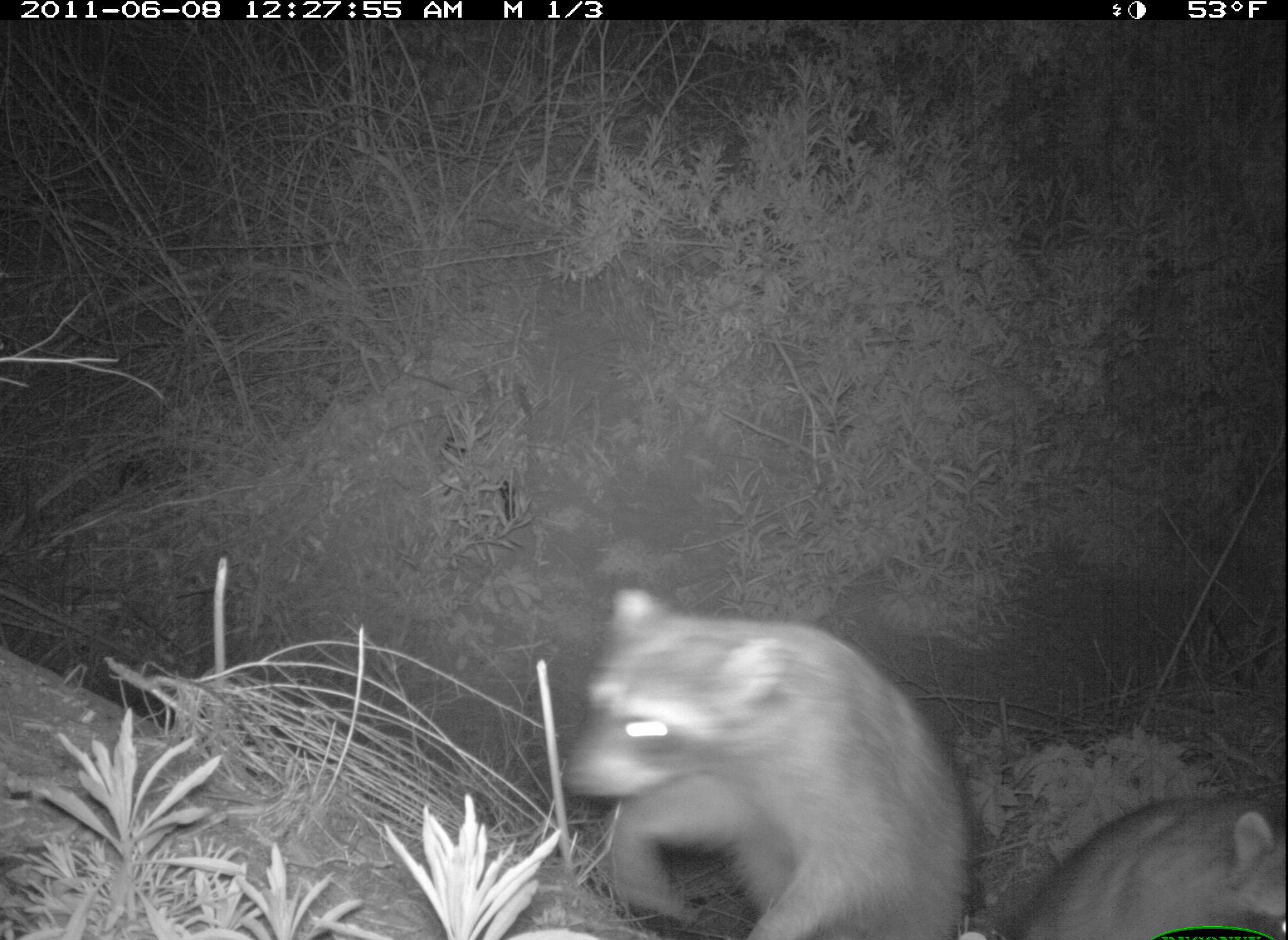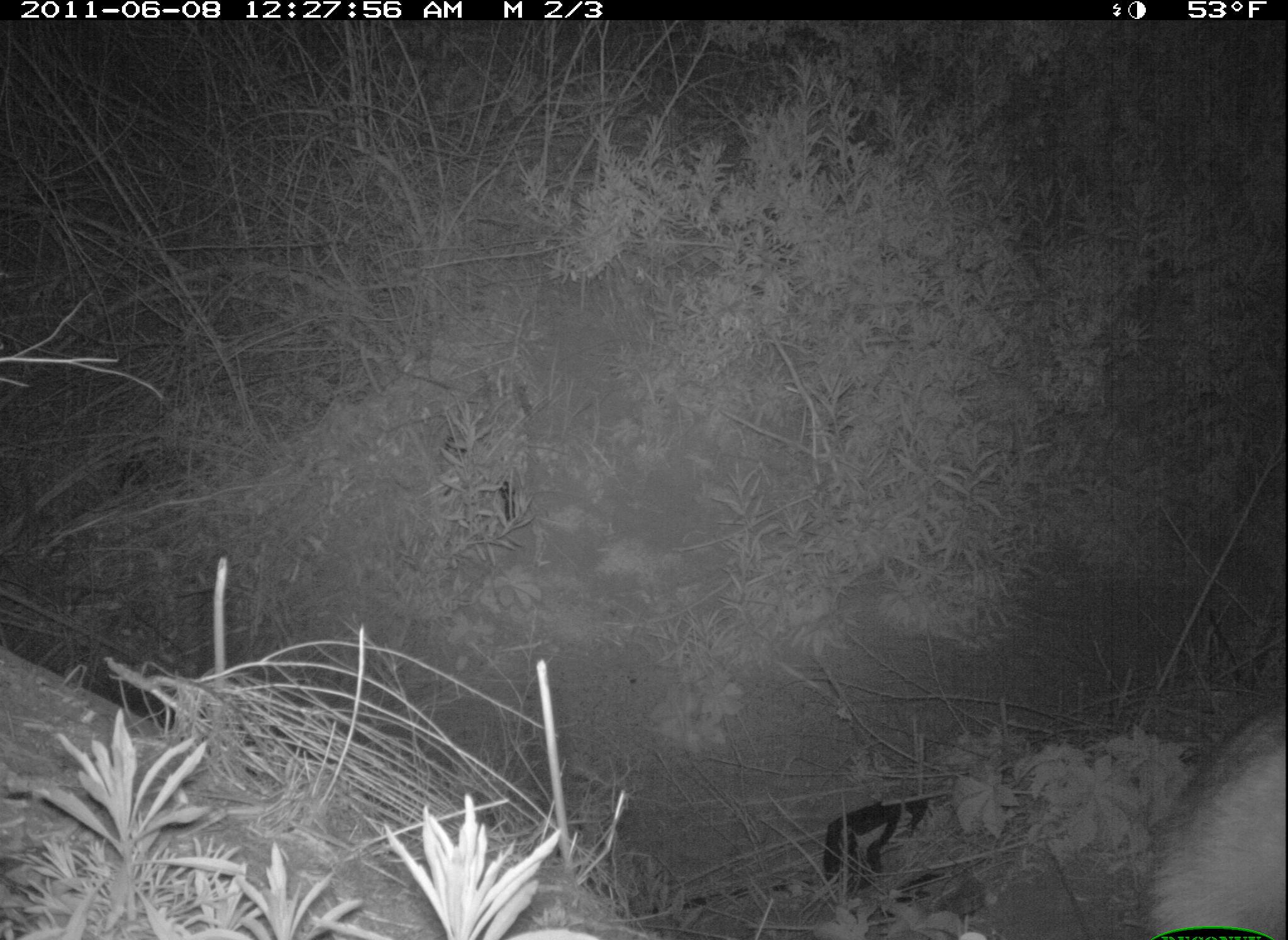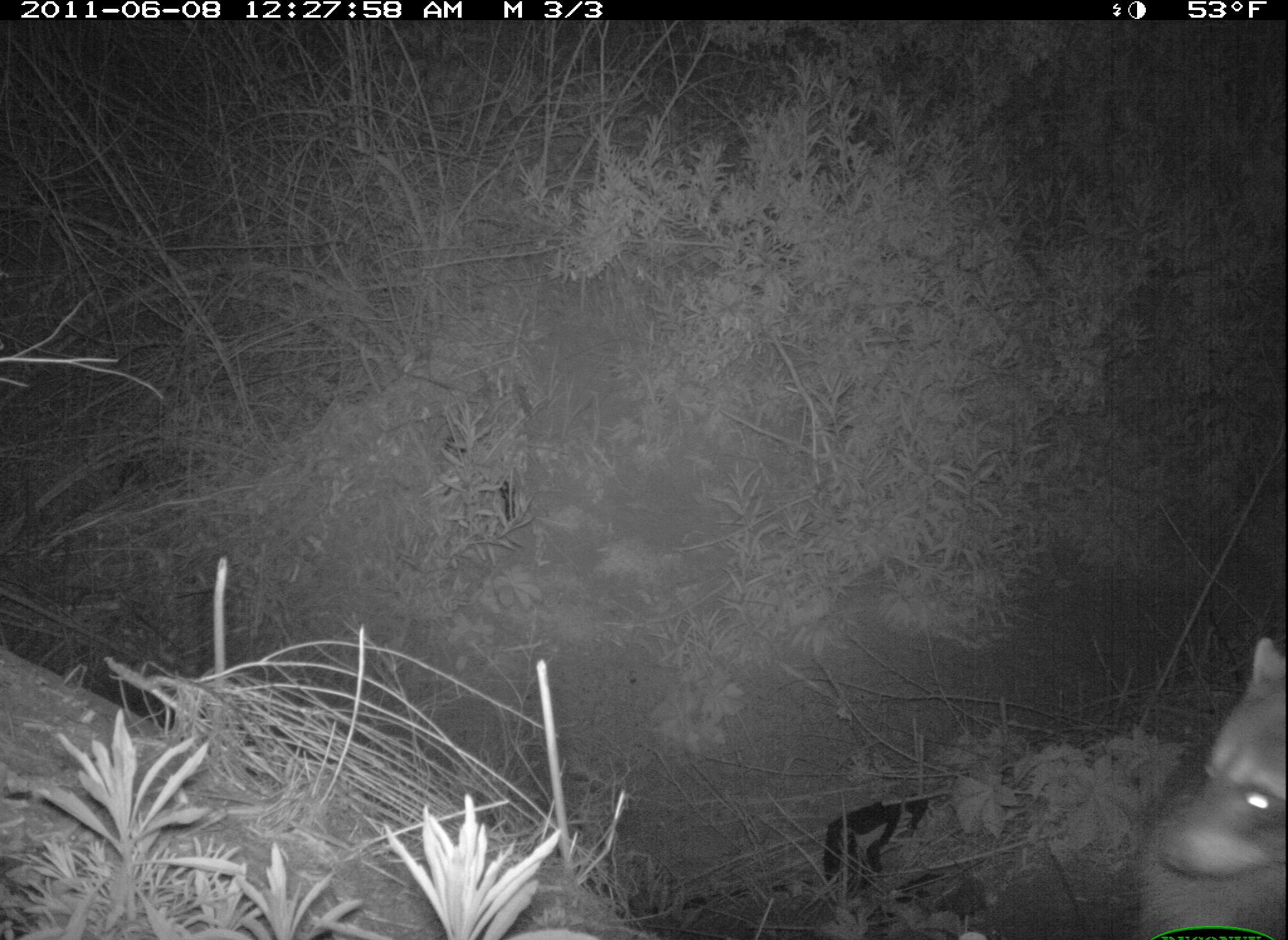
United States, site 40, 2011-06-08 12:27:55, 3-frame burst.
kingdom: Animalia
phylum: Chordata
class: Mammalia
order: Carnivora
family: Procyonidae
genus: Procyon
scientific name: Procyon lotor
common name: raccoon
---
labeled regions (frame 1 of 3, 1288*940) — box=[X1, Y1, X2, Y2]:
raccoon: box=[515, 557, 980, 940]; box=[1004, 745, 1287, 934]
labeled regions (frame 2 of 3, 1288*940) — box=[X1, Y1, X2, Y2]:
raccoon: box=[1137, 689, 1288, 940]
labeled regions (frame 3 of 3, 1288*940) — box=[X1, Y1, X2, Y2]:
raccoon: box=[1129, 627, 1286, 940]